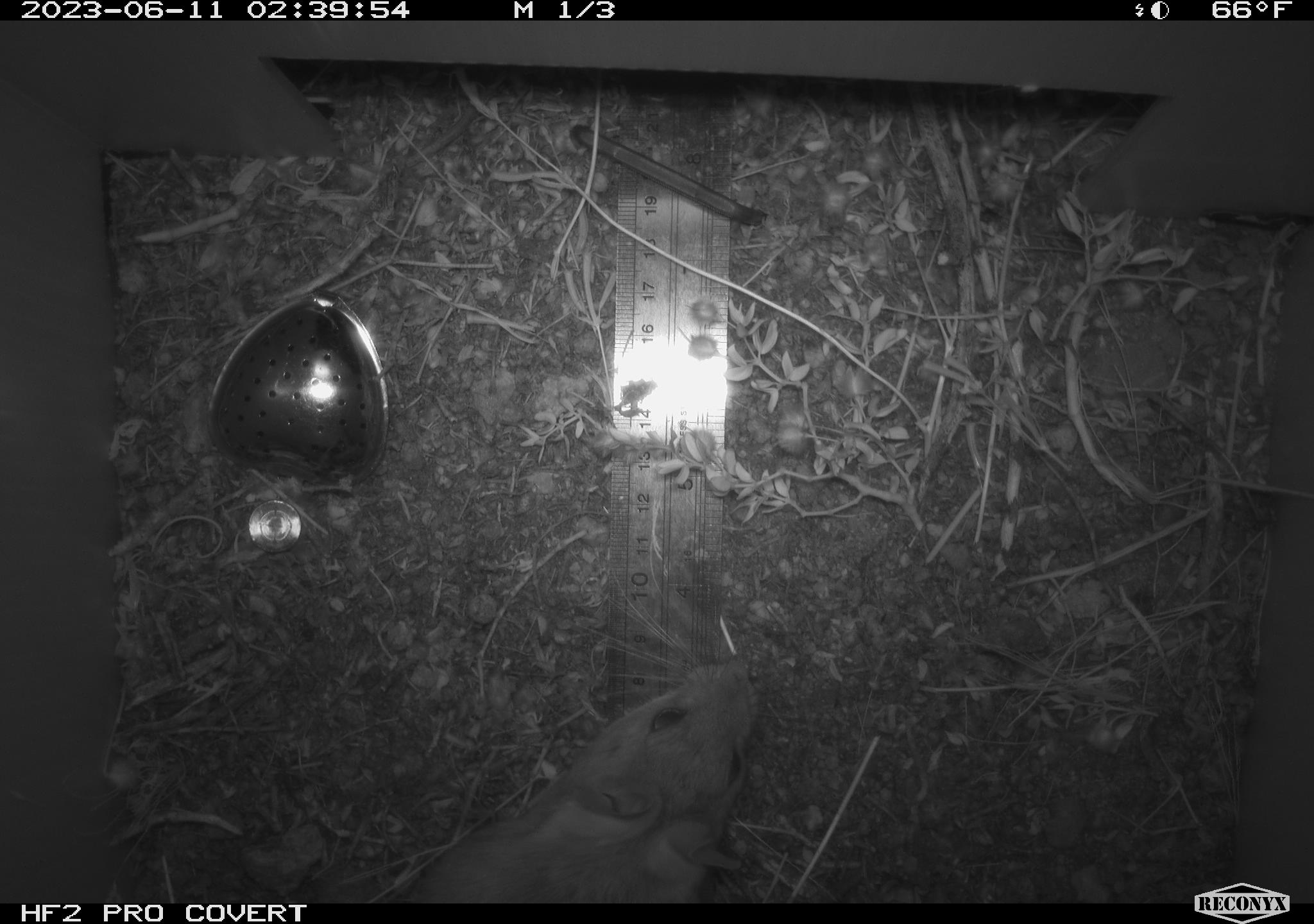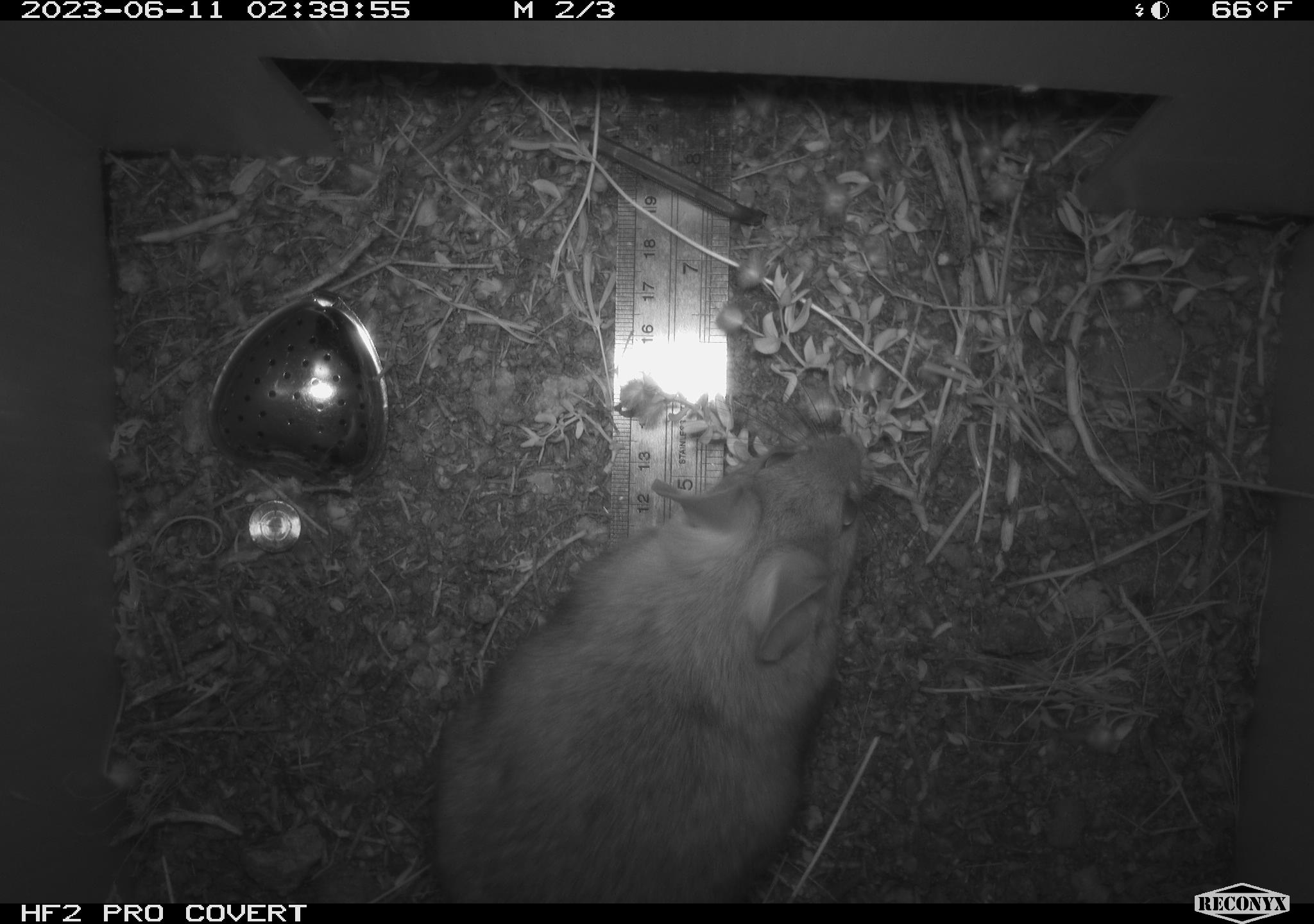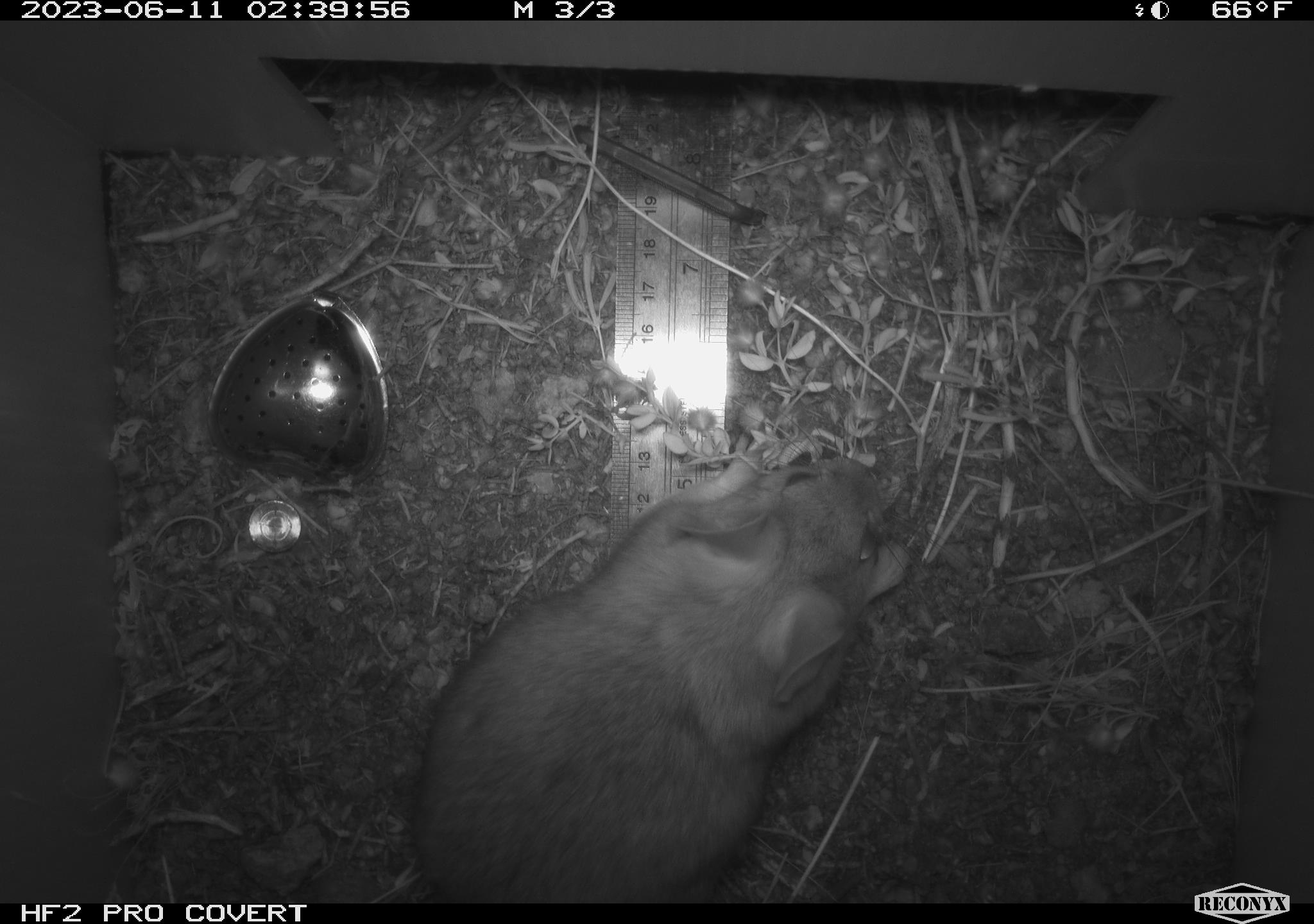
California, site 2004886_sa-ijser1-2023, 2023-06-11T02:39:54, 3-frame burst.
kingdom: Animalia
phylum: Chordata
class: Mammalia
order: Rodentia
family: Cricetidae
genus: Neotoma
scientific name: Neotoma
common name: pack rat or woodrat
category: neotoma species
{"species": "neotoma species (pack rat or woodrat) (Neotoma)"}